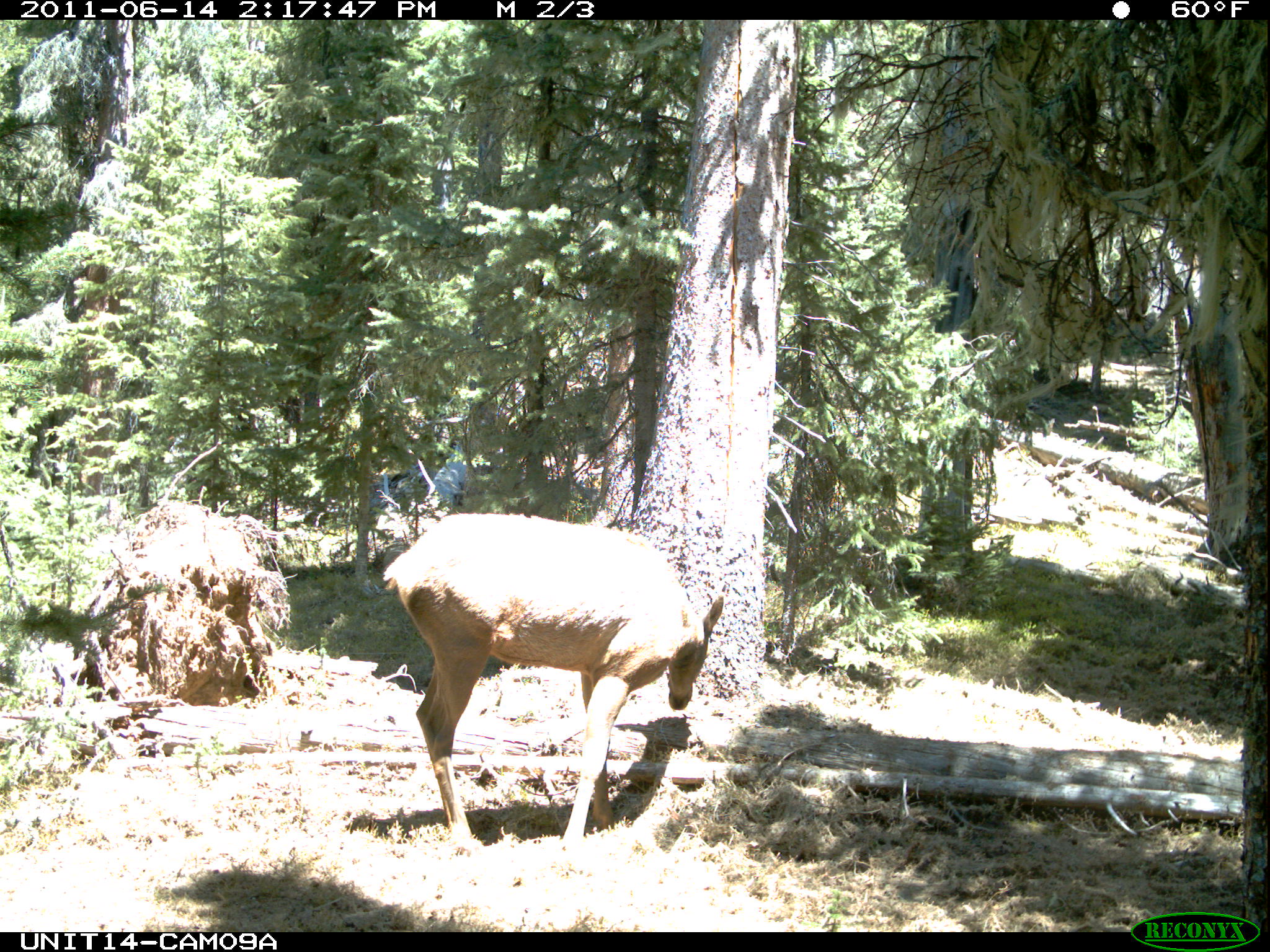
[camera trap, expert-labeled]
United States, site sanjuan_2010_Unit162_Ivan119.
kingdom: Animalia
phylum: Chordata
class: Mammalia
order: Artiodactyla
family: Cervidae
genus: Cervus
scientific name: Cervus elaphus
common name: red deer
Cervus elaphus (red deer).